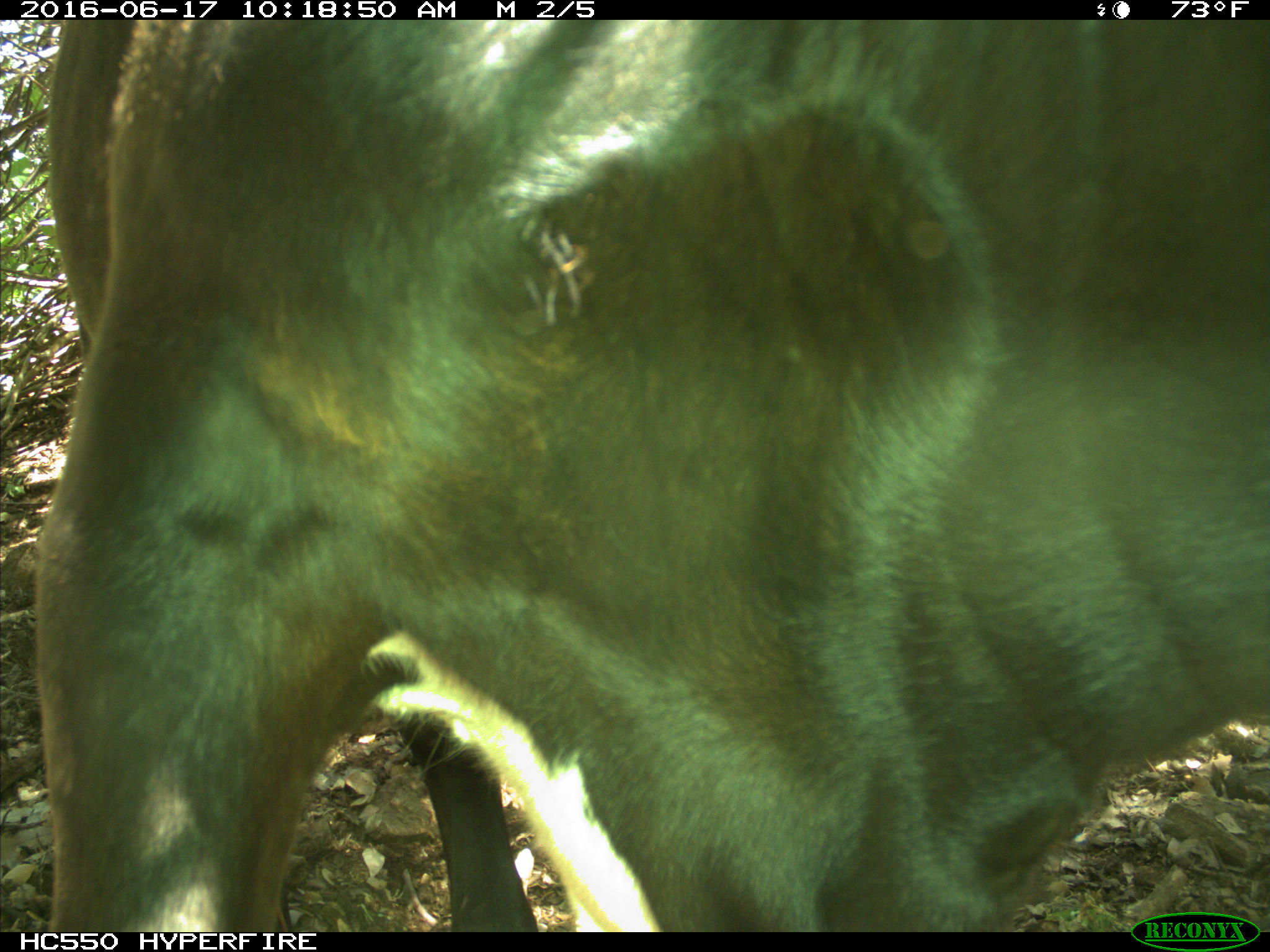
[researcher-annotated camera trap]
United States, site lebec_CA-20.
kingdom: Animalia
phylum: Chordata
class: Mammalia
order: Artiodactyla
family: Bovidae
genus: Bos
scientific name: Bos taurus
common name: domestic cow